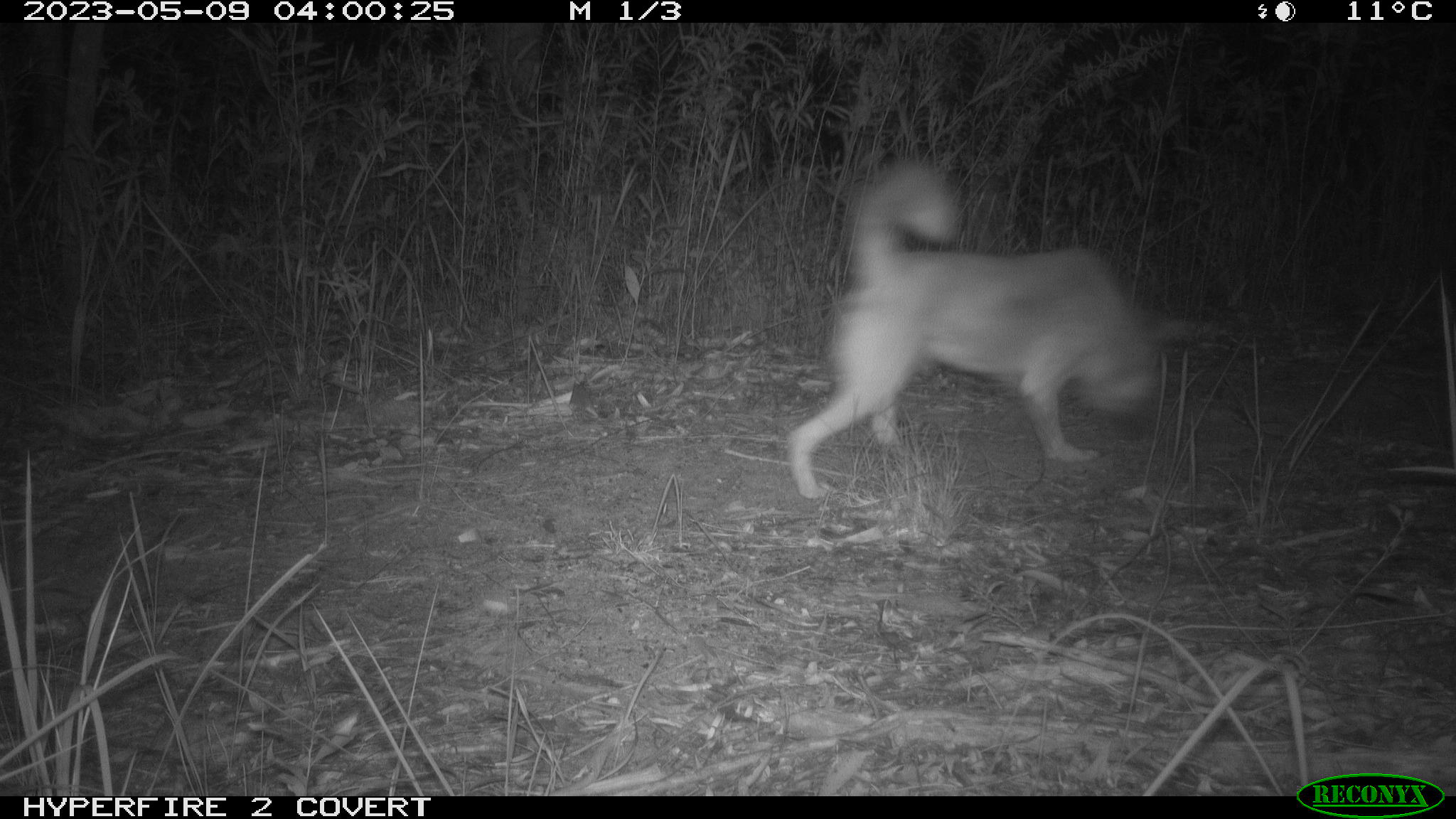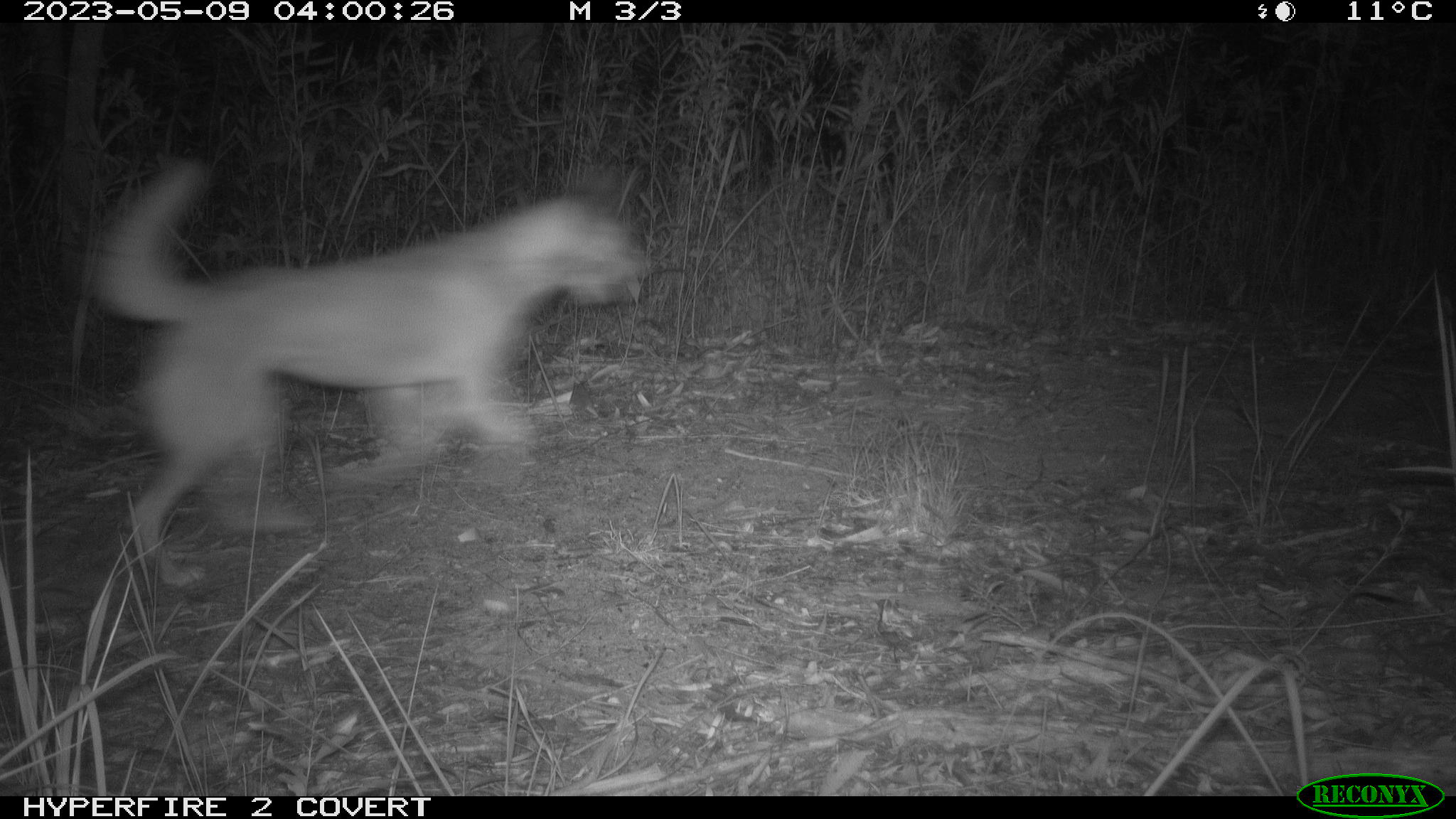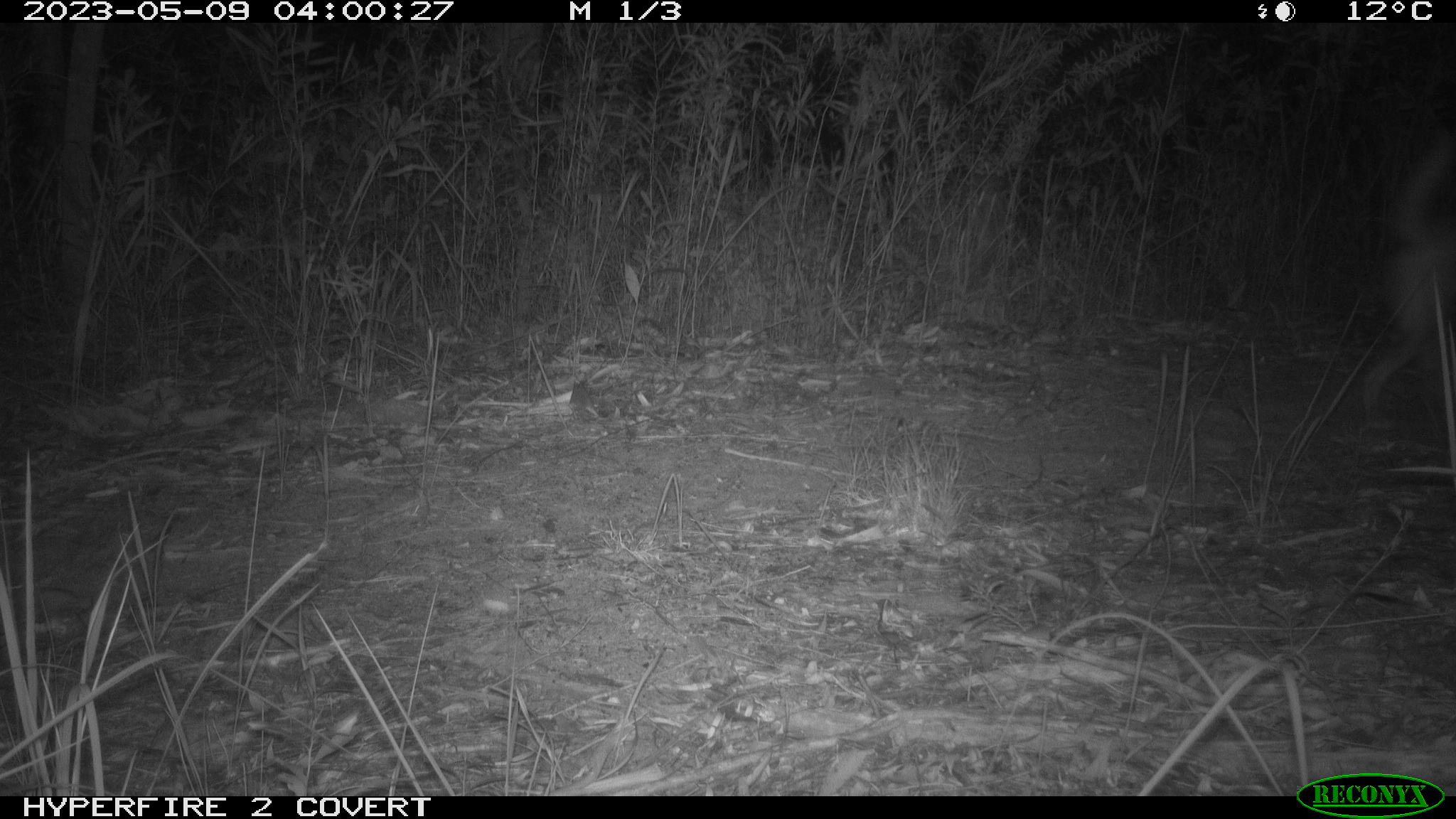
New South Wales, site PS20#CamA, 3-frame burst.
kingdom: Animalia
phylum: Chordata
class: Mammalia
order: Carnivora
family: Canidae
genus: Canis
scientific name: Canis familiaris dingo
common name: dingo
Dingo (Canis familiaris dingo).